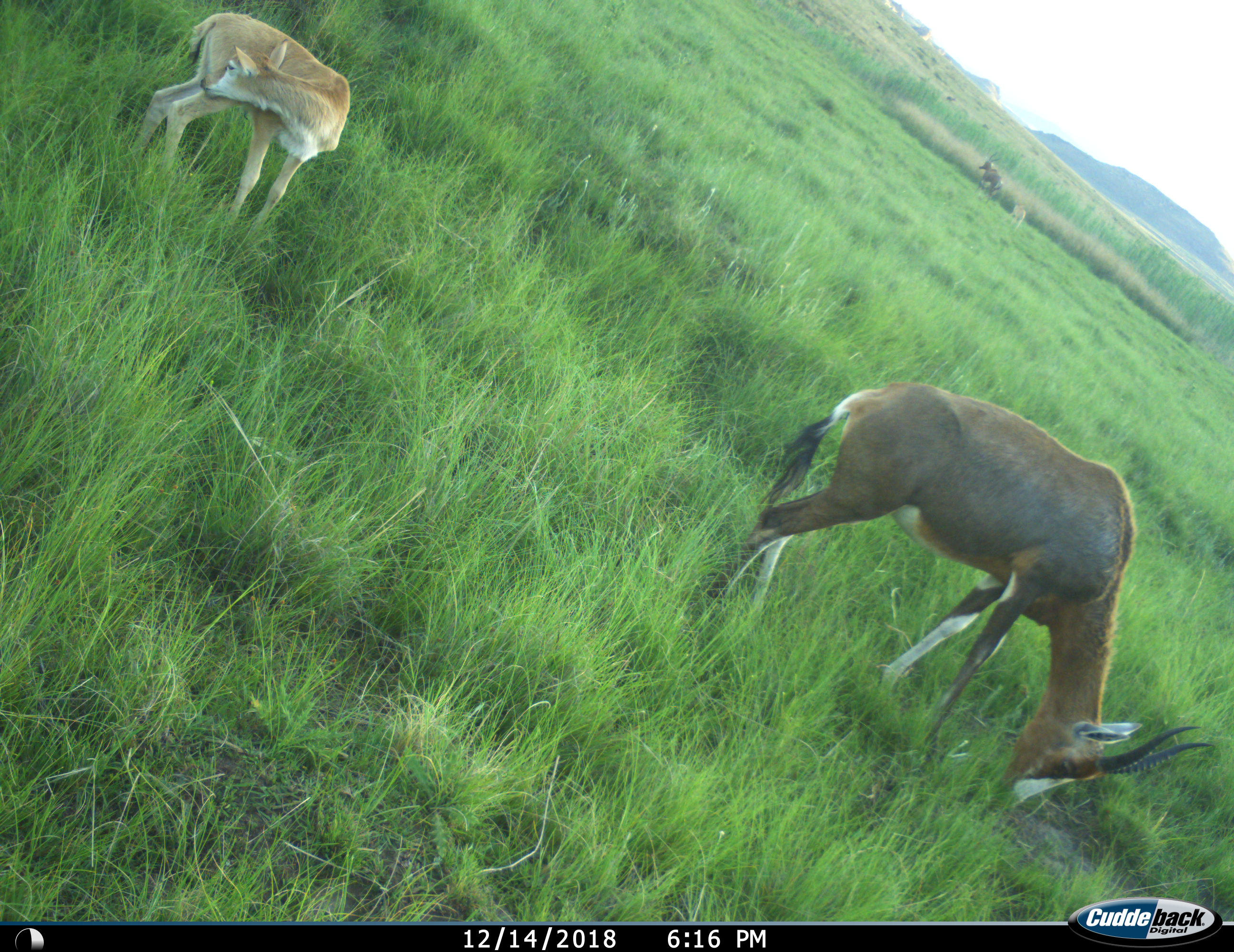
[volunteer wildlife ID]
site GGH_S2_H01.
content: unidentified animal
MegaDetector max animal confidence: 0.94